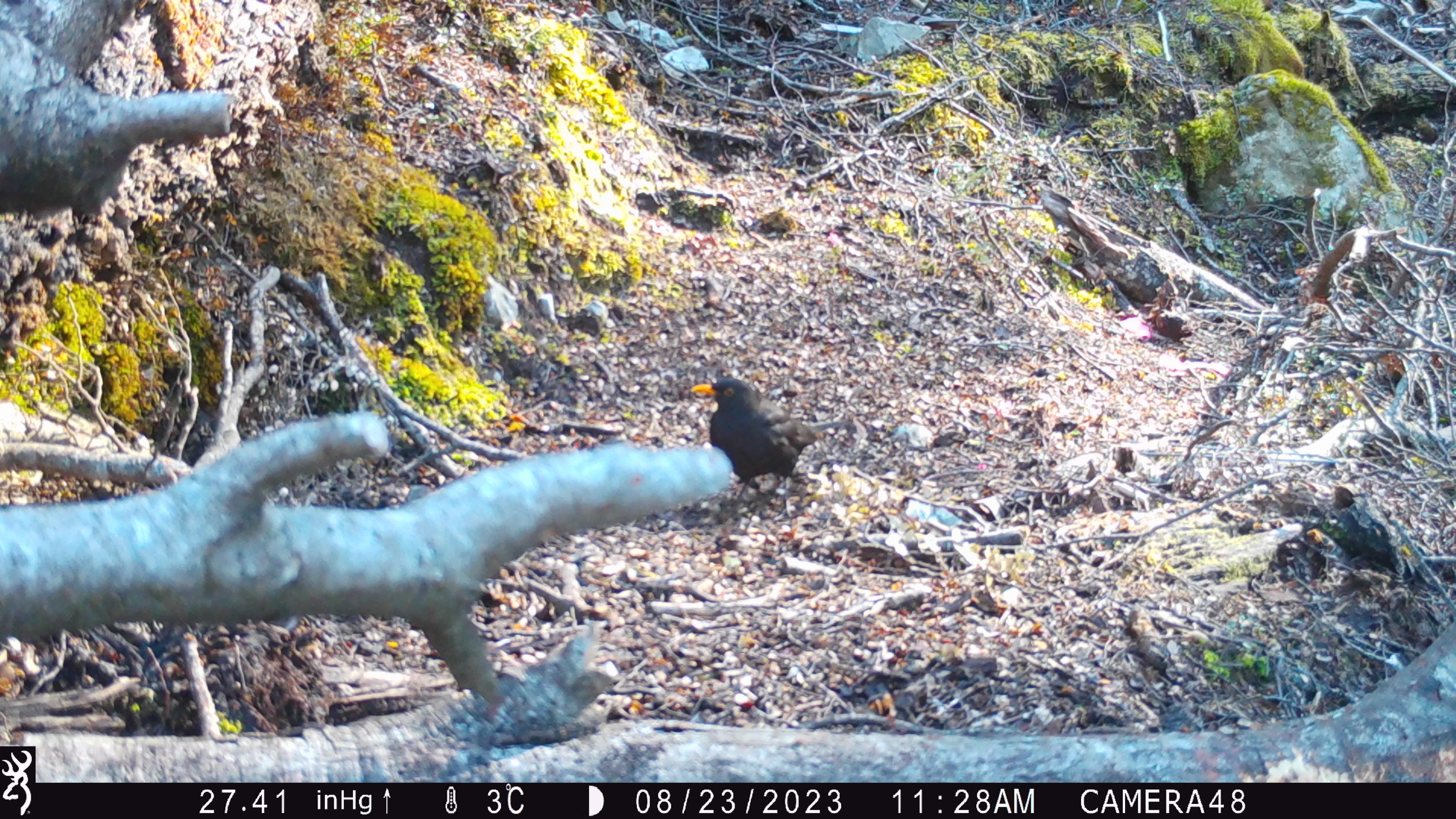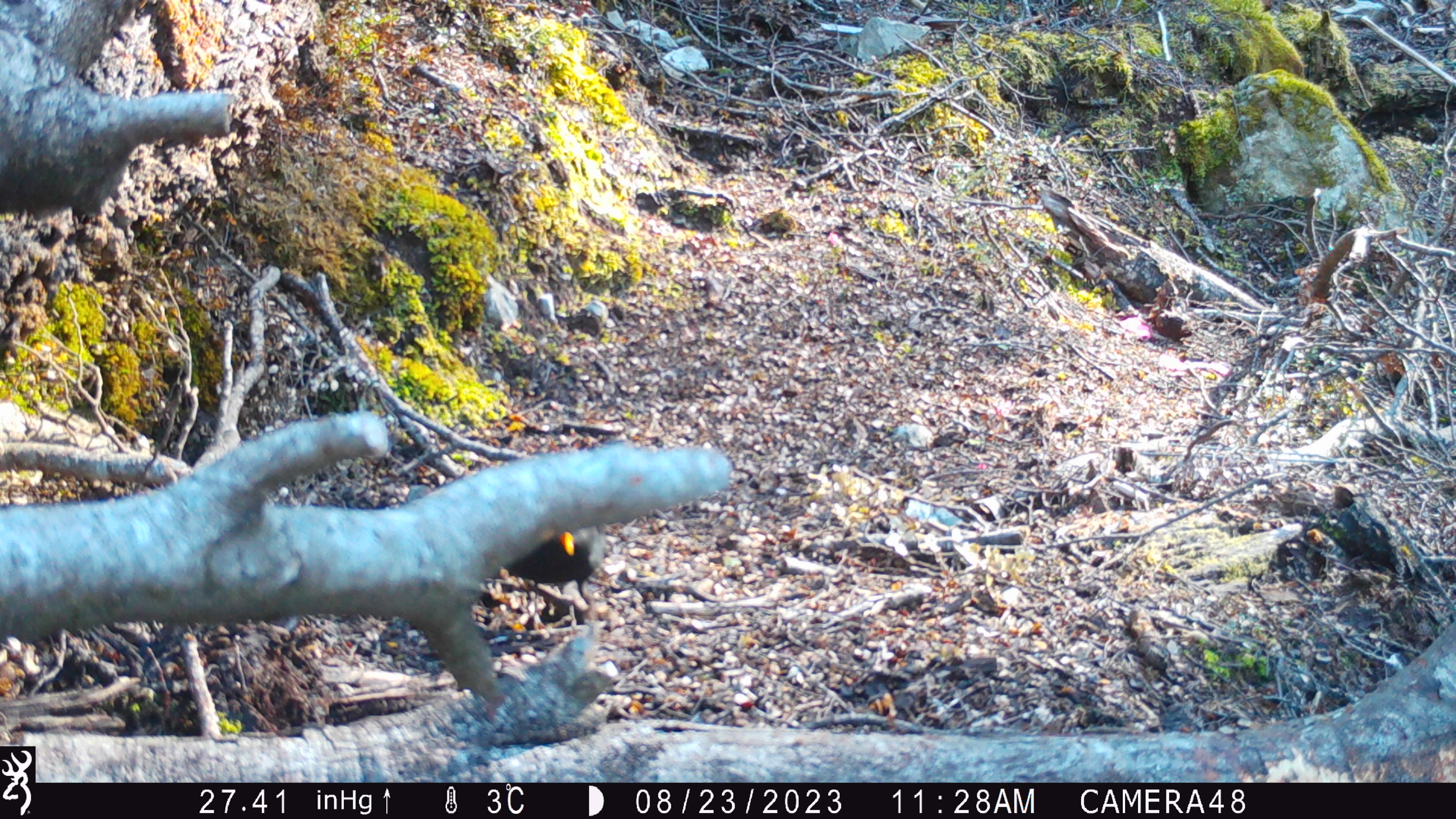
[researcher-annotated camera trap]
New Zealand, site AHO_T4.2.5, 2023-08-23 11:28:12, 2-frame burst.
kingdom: Animalia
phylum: Chordata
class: Aves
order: Passeriformes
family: Turdidae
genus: Turdus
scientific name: Turdus merula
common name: eurasian blackbird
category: blackbird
Blackbird (eurasian blackbird) (Turdus merula).